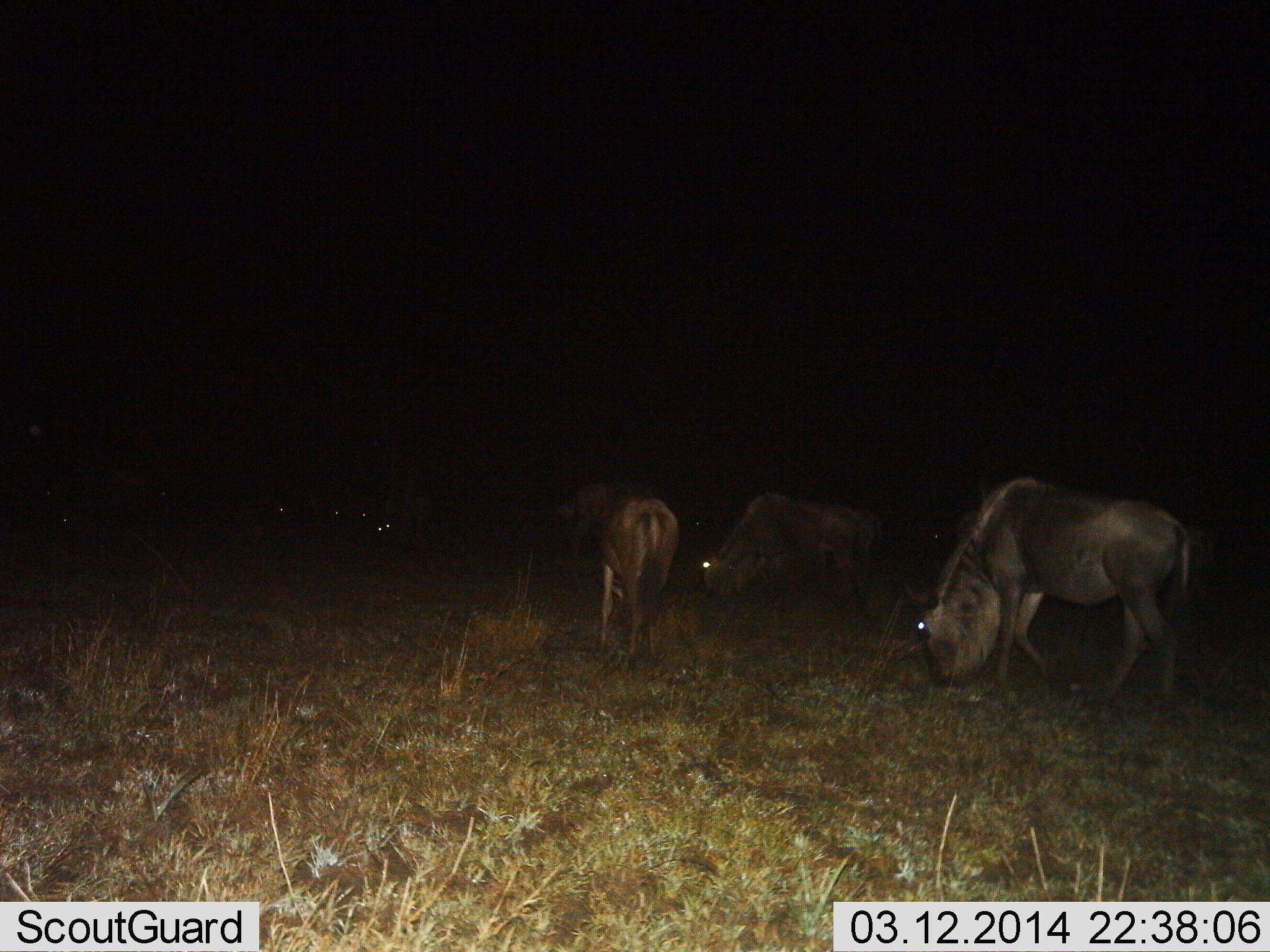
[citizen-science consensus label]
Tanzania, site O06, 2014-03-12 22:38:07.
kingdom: Animalia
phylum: Chordata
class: Mammalia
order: Artiodactyla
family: Bovidae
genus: Connochaetes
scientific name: Connochaetes taurinus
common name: blue wildebeest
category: wildebeest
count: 5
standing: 30%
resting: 10%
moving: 20%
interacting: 0%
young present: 0%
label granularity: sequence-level